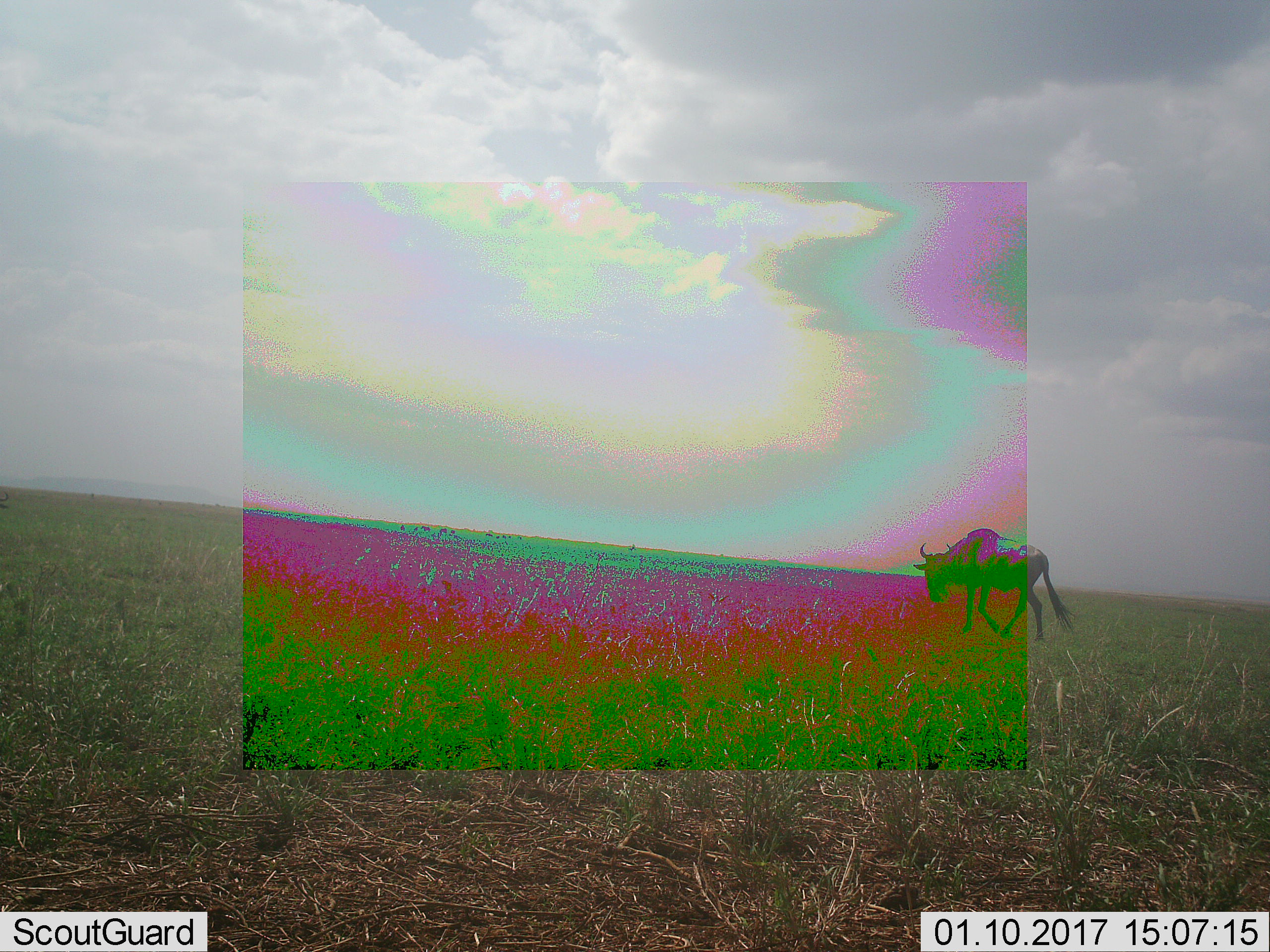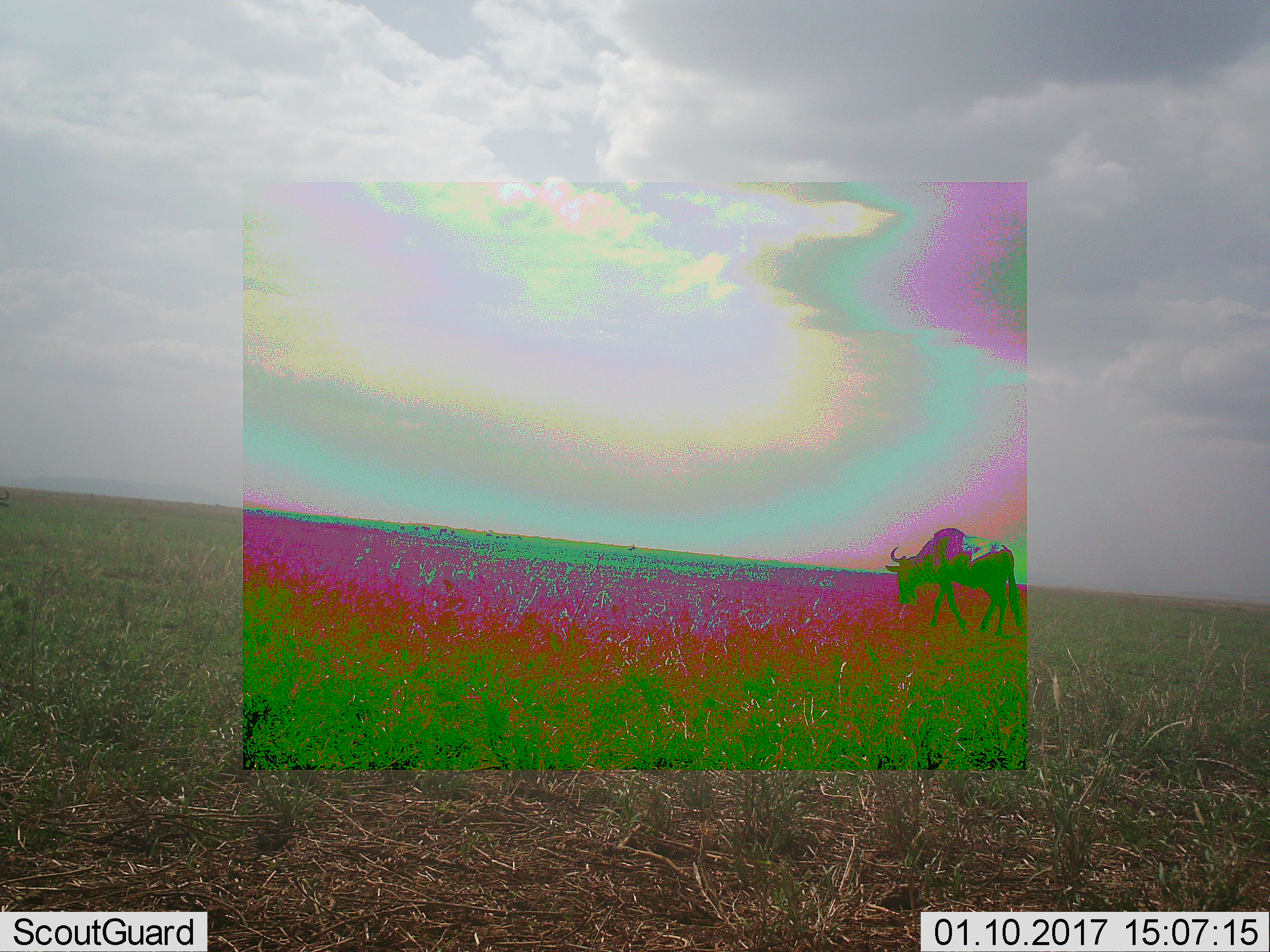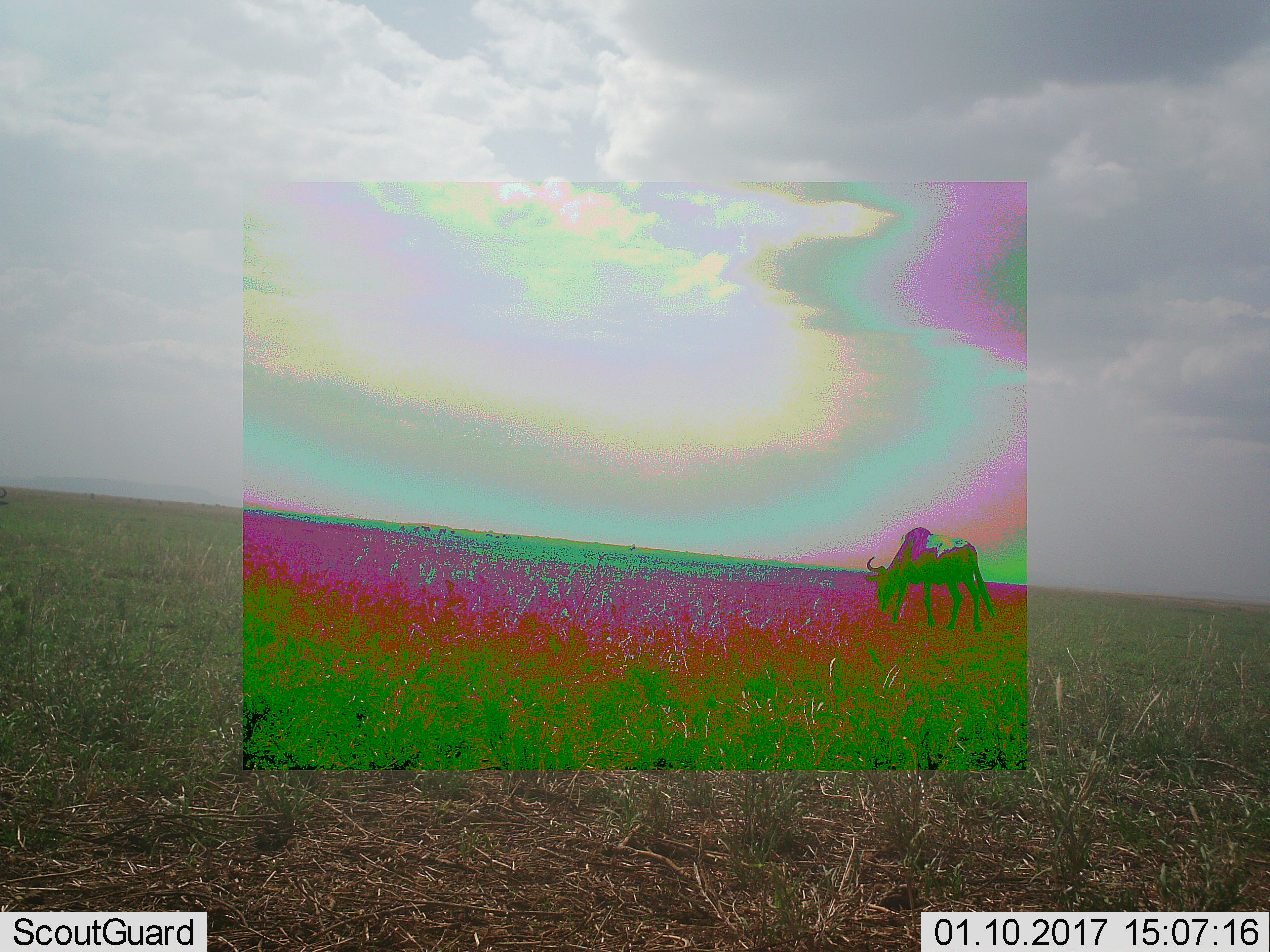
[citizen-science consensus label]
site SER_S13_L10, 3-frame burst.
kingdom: Animalia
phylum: Chordata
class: Mammalia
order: Artiodactyla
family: Bovidae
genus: Connochaetes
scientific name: Connochaetes taurinus taurinus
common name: blue wildebeest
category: wildebeestblue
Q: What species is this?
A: Wildebeestblue (blue wildebeest) (Connochaetes taurinus taurinus).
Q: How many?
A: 1.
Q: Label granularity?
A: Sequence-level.